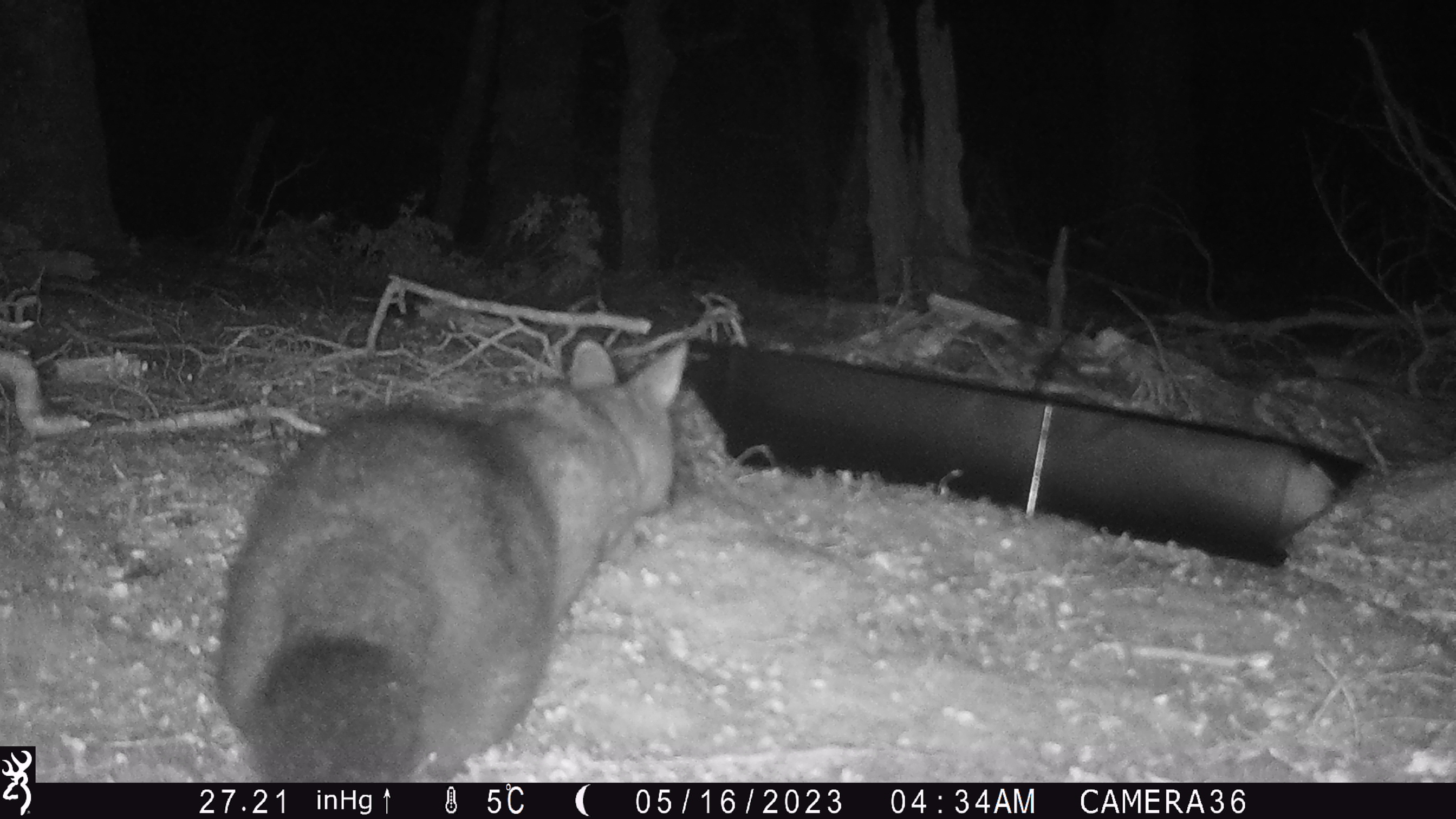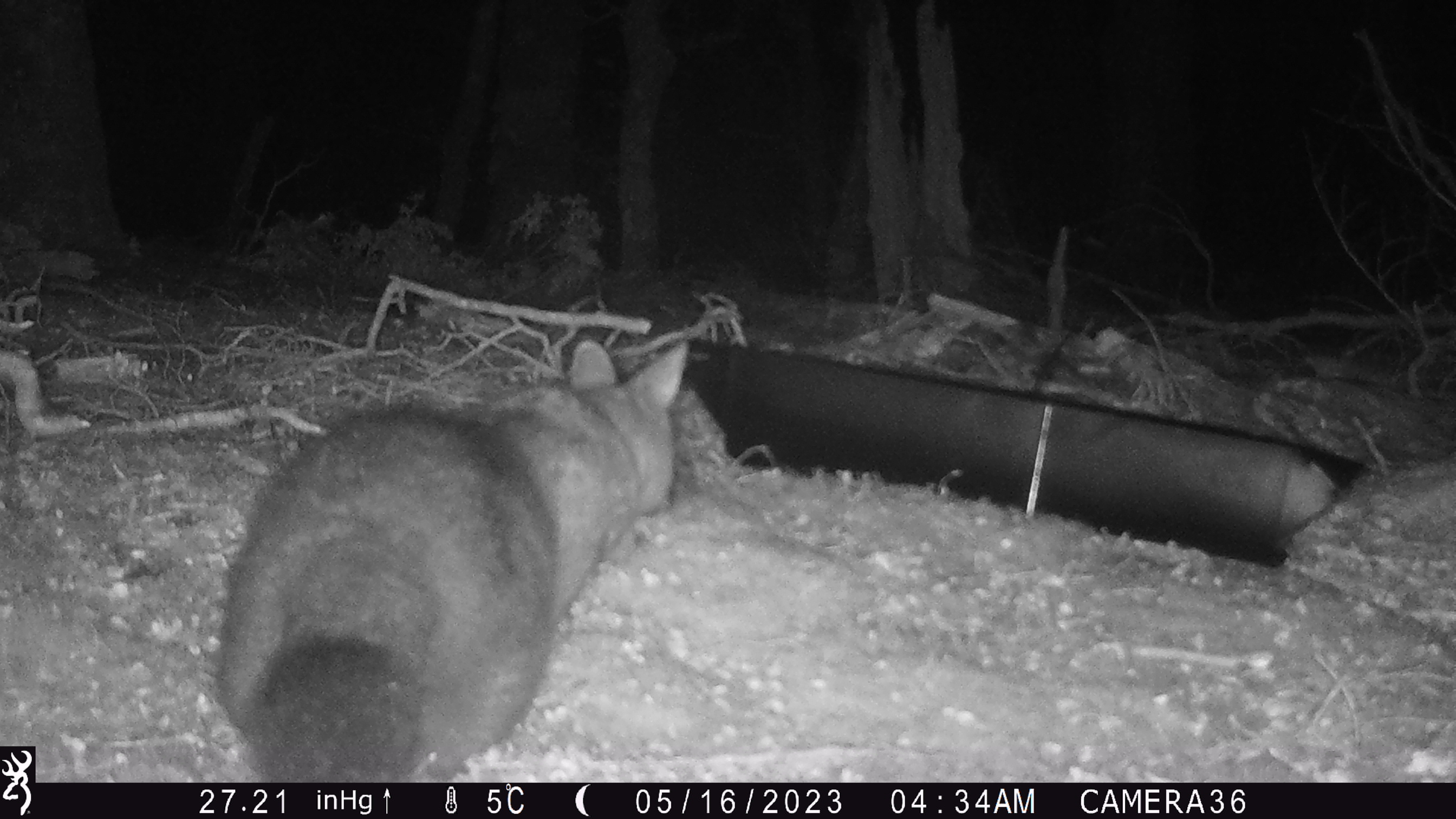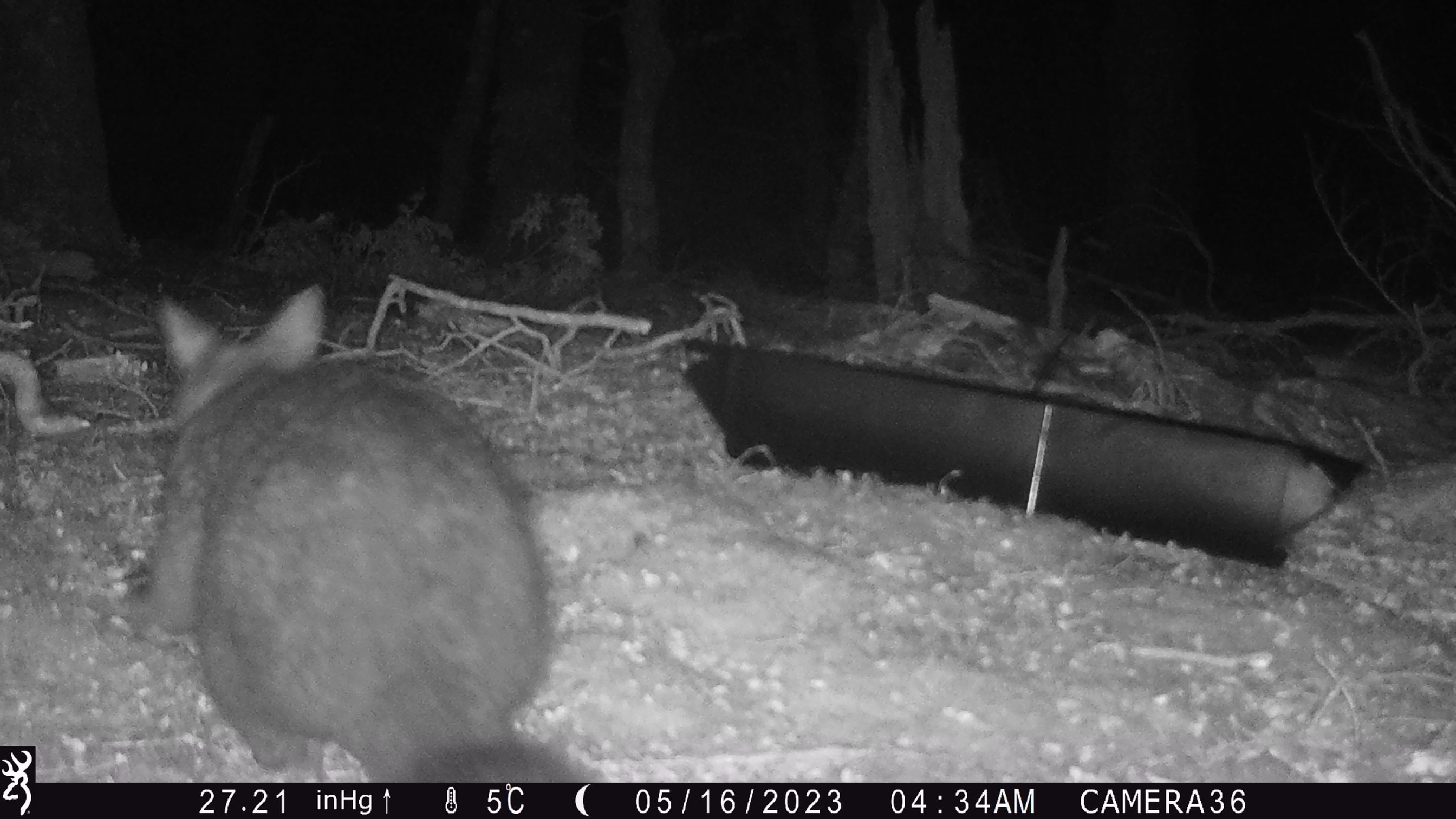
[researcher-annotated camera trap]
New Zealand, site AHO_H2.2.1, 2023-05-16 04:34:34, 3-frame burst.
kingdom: Animalia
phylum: Chordata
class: Mammalia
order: Diprotodontia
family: Phalangeridae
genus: Trichosurus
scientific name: Trichosurus vulpecula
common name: common brushtail possum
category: possum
Possum (common brushtail possum) (Trichosurus vulpecula).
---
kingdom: Animalia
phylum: Chordata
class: Mammalia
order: Carnivora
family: Mustelidae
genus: Mustela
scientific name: Mustela erminea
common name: stoat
Stoat (Mustela erminea).